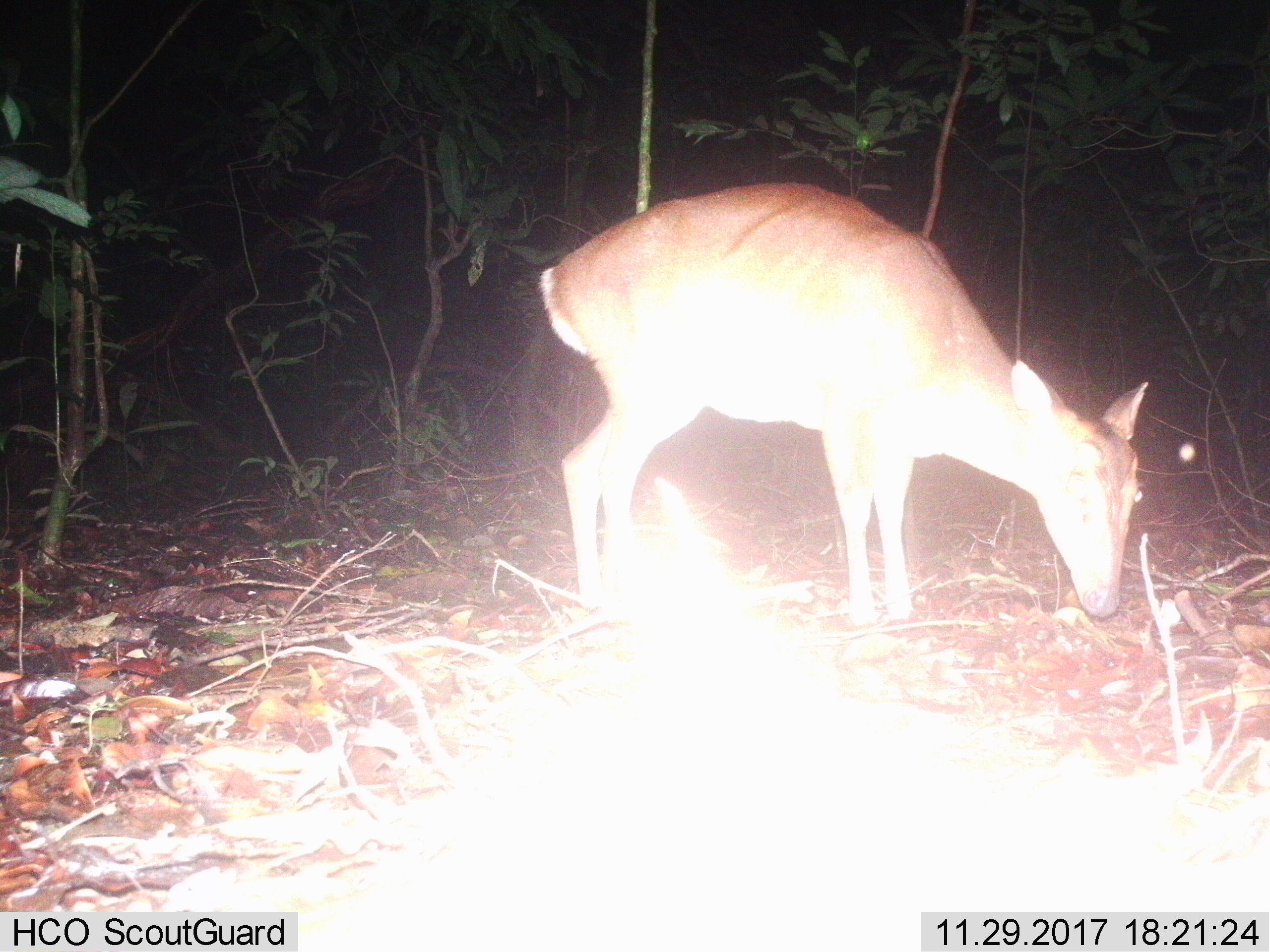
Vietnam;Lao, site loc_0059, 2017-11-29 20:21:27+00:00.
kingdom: Animalia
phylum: Chordata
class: Mammalia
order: Artiodactyla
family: Cervidae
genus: Muntiacus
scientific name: Muntiacus vuquangensis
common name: large-antlered muntjac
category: large antlered muntjac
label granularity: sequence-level